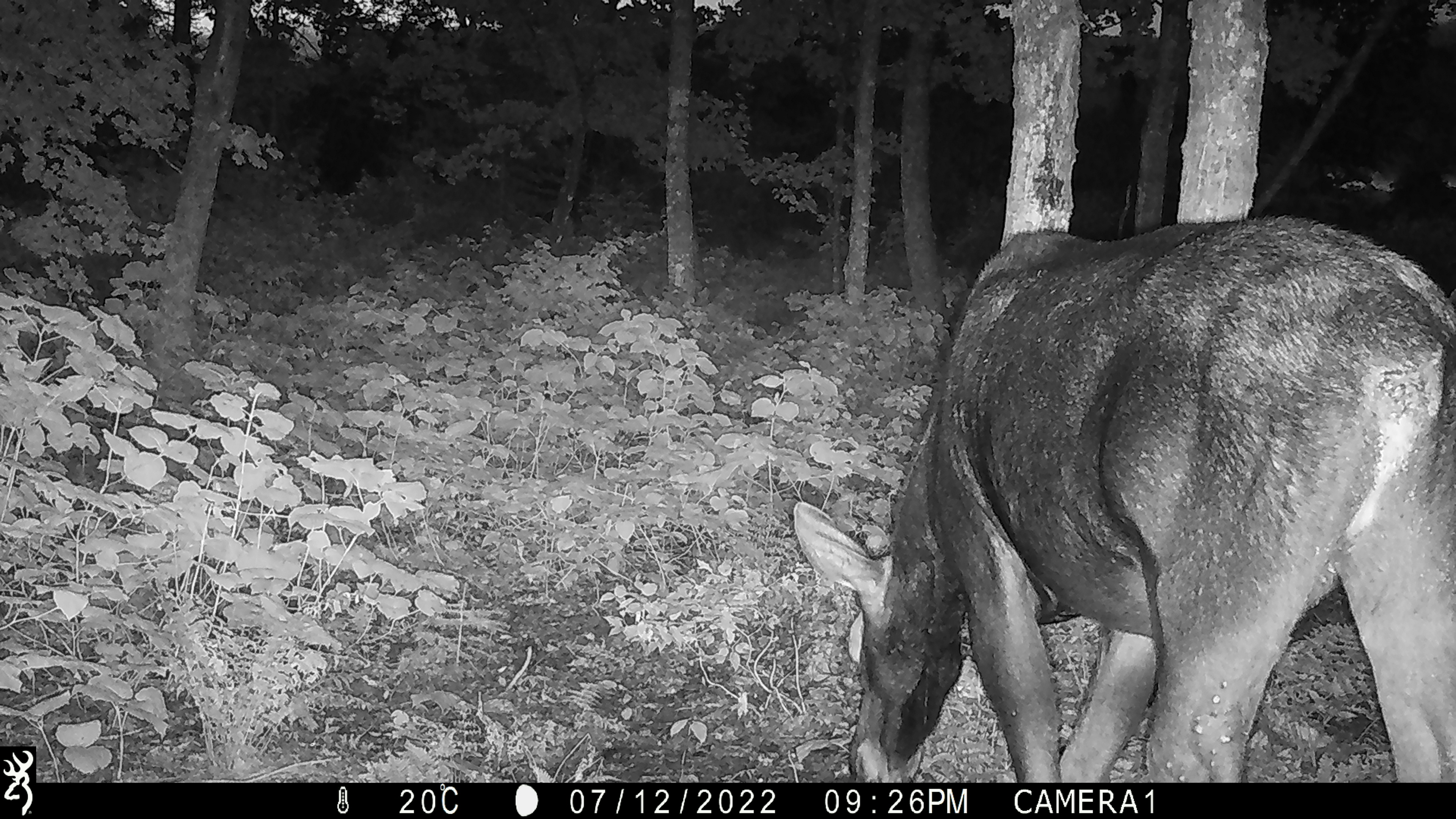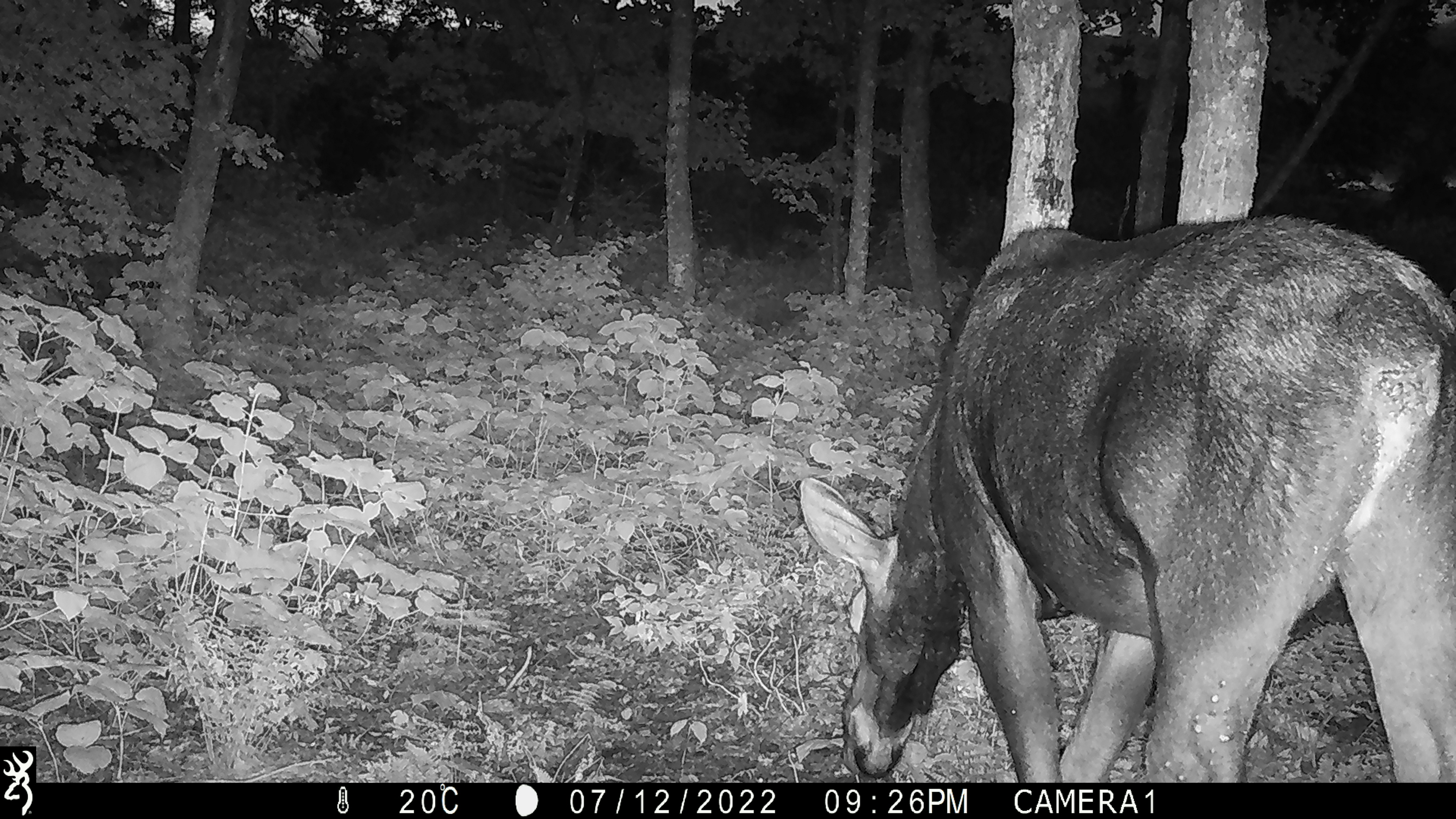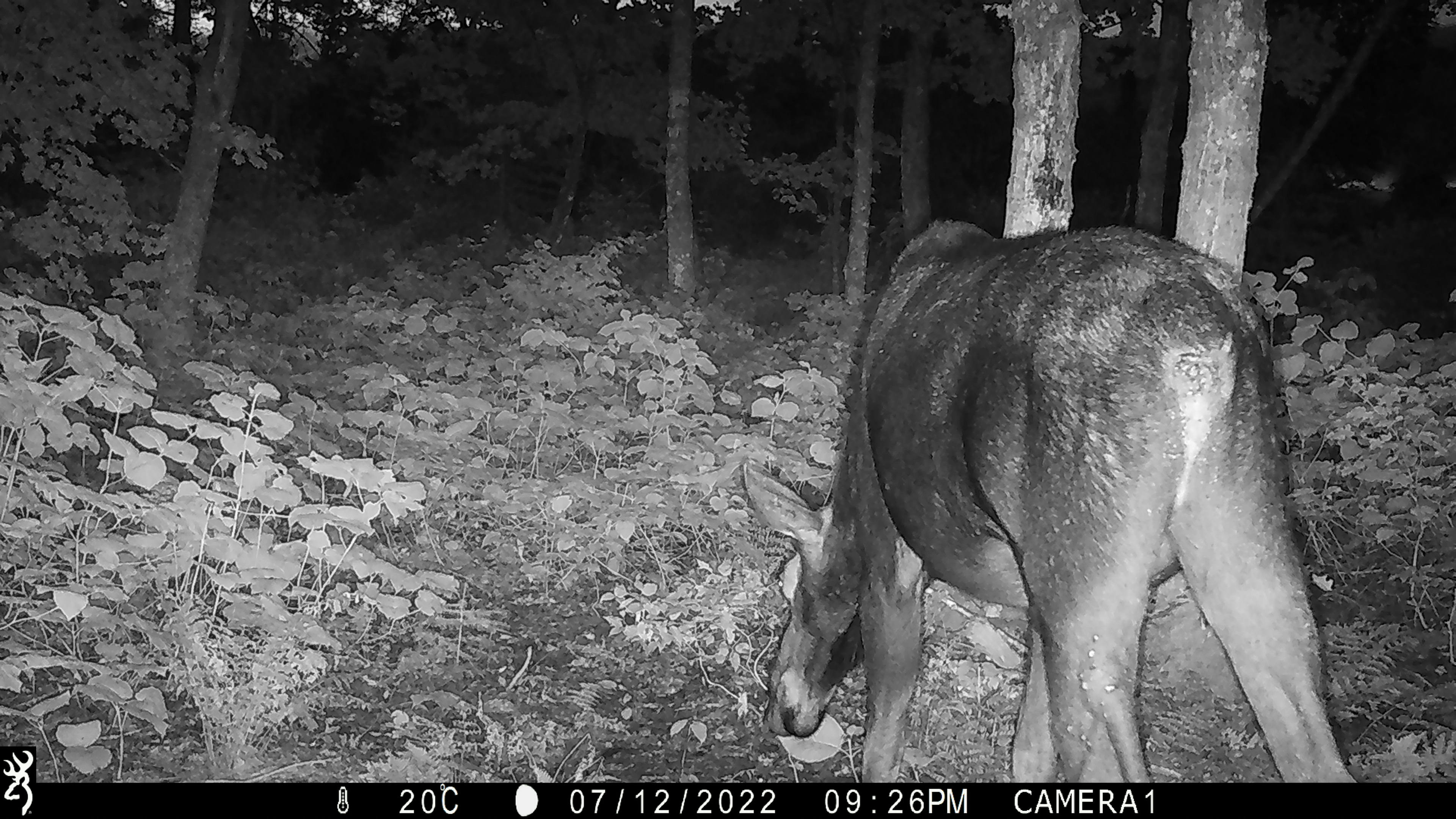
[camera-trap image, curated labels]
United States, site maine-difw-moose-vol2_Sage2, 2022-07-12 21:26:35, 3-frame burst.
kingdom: Animalia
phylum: Chordata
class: Mammalia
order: Artiodactyla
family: Cervidae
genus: Alces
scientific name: Alces alces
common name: moose